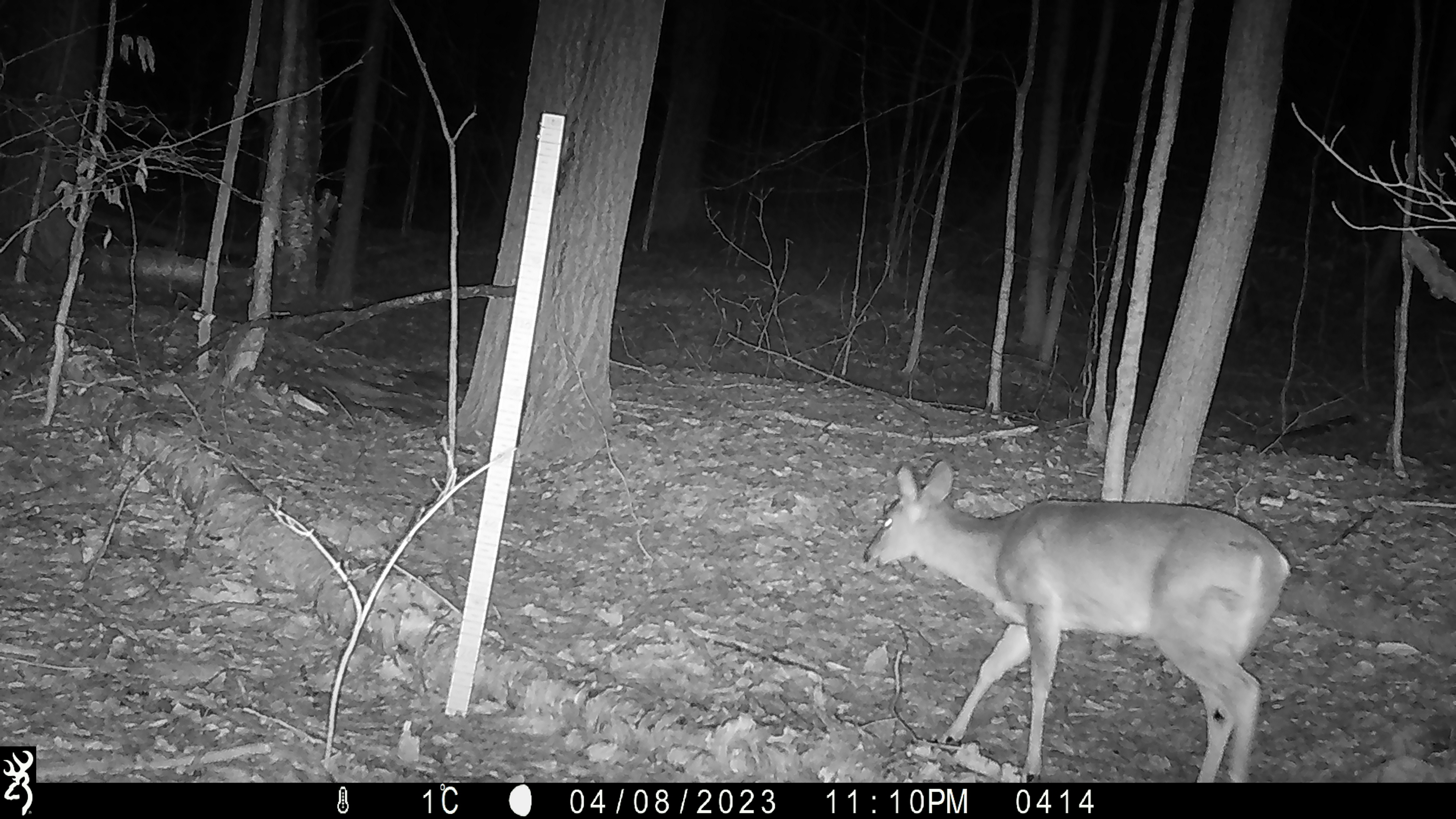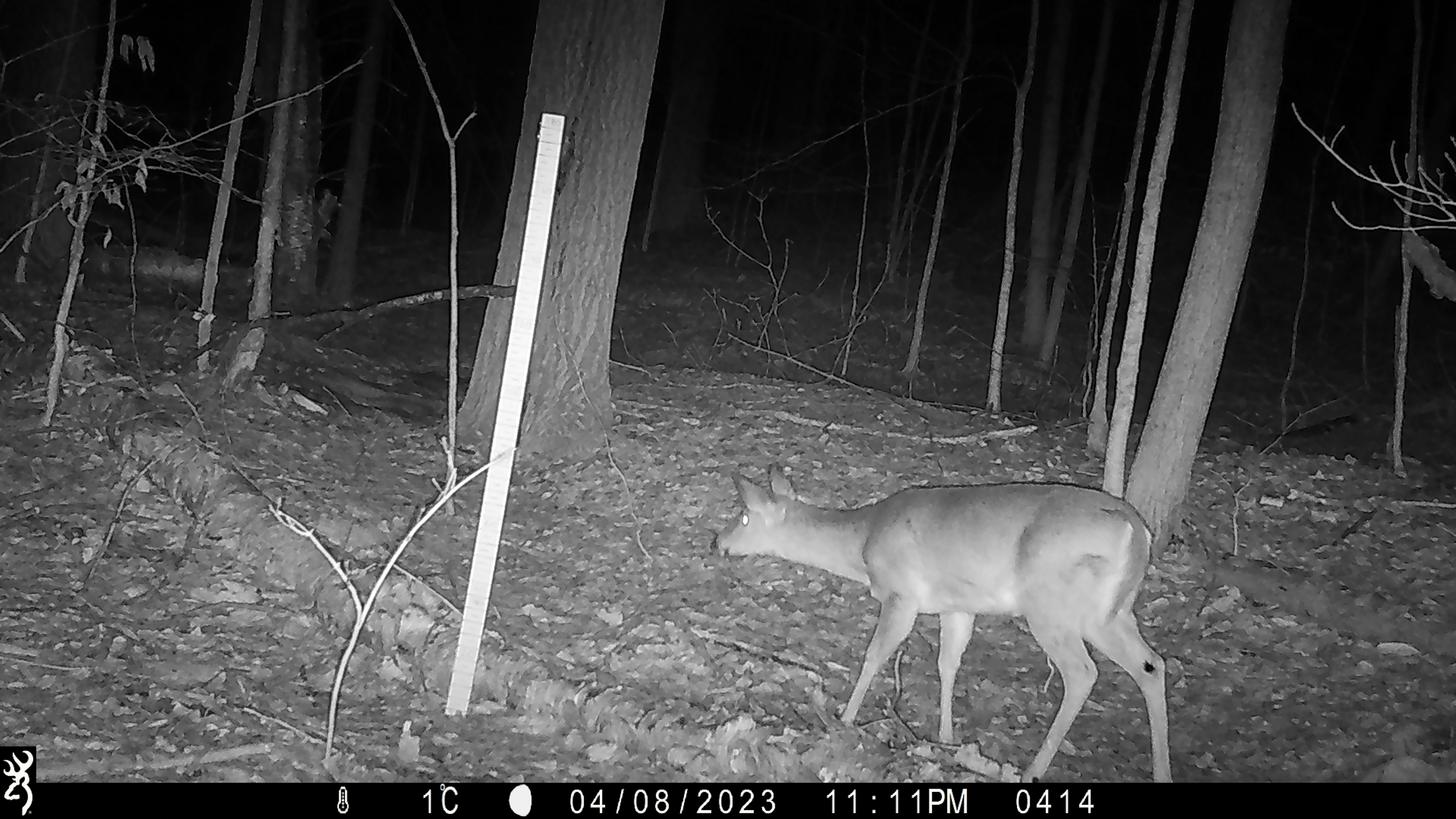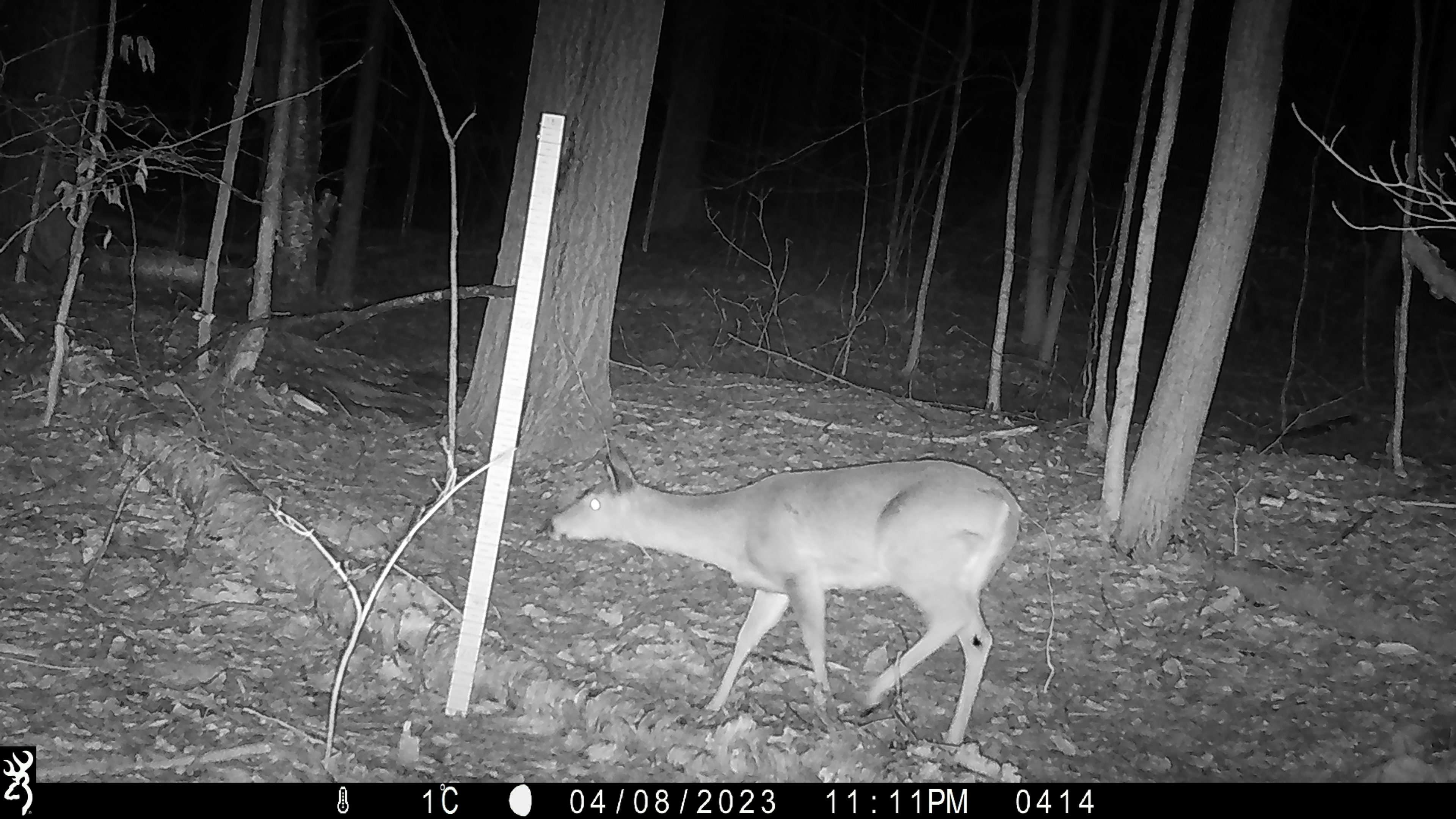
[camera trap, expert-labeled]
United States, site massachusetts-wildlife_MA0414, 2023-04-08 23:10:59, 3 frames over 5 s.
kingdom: Animalia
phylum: Chordata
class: Mammalia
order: Artiodactyla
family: Cervidae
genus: Odocoileus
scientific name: Odocoileus virginianus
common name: white-tailed deer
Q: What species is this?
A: White-tailed deer (Odocoileus virginianus).